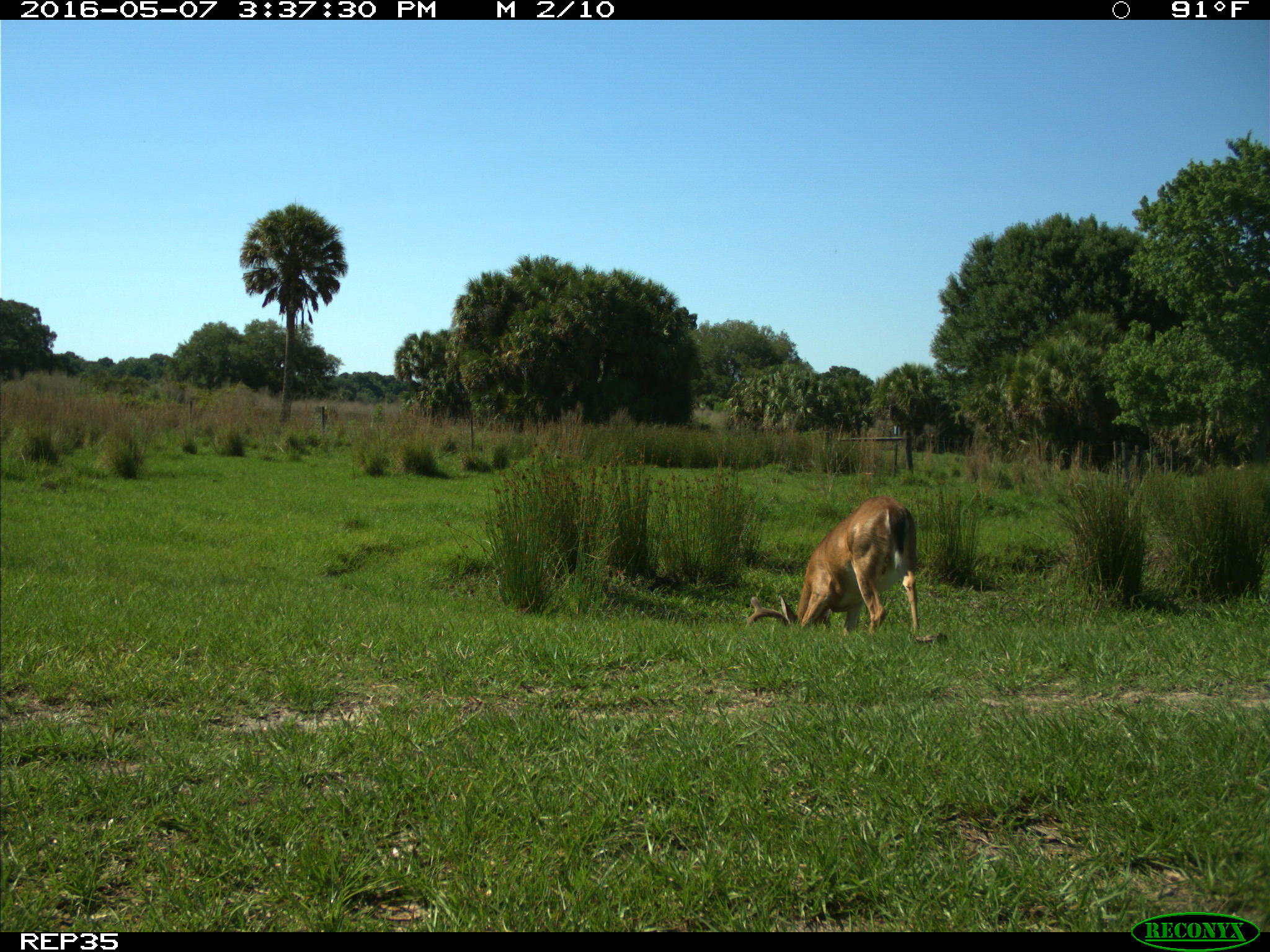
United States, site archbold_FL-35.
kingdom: Animalia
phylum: Chordata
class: Mammalia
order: Artiodactyla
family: Cervidae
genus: Odocoileus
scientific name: Odocoileus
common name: deer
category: unidentified deer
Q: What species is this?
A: Unidentified deer (deer) (Odocoileus).